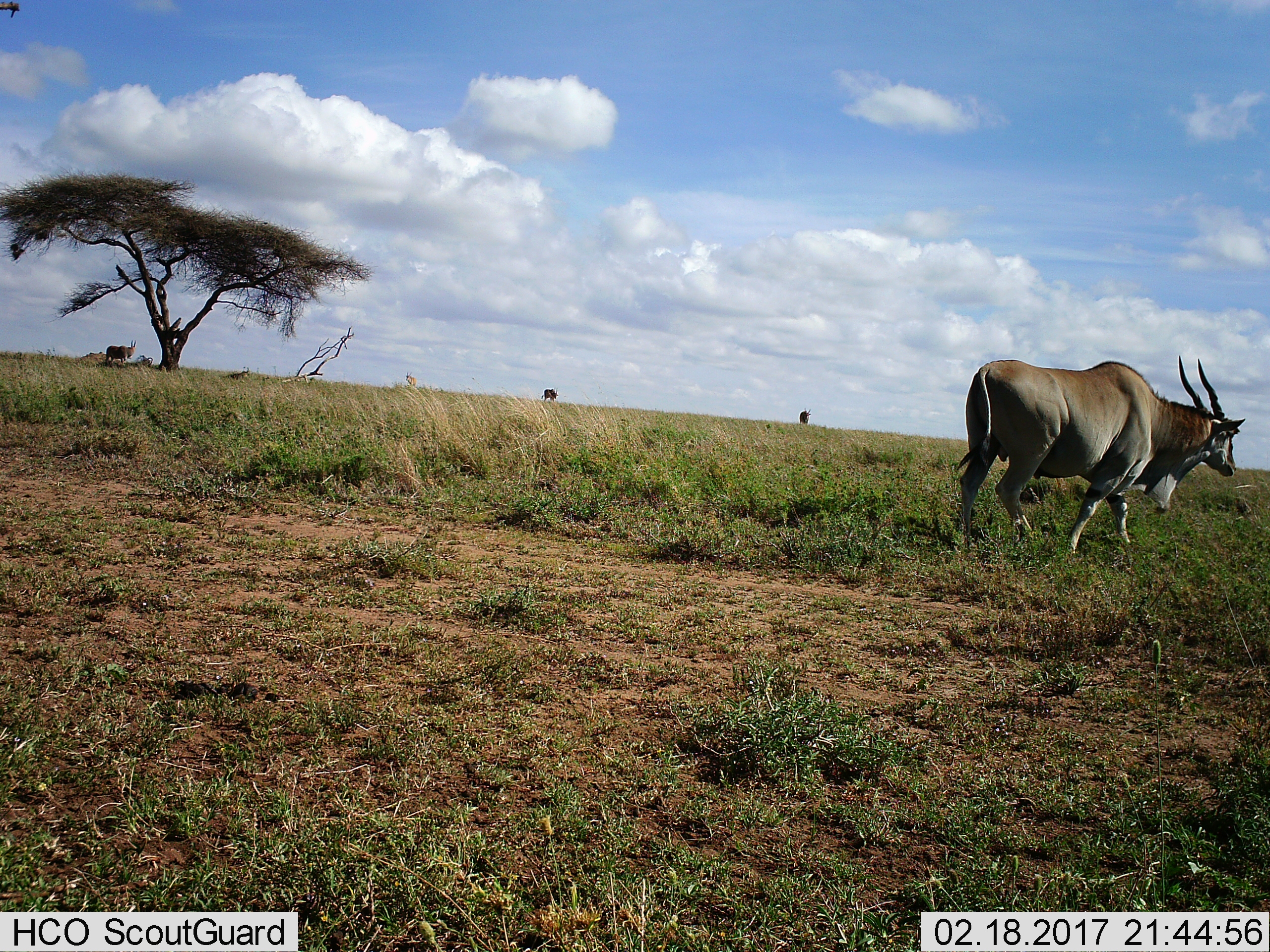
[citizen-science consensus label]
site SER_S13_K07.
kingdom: Animalia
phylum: Chordata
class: Mammalia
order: Artiodactyla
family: Bovidae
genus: Tragelaphus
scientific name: Tragelaphus oryx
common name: eland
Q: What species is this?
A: Eland (Tragelaphus oryx).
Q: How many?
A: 4.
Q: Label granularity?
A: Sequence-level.